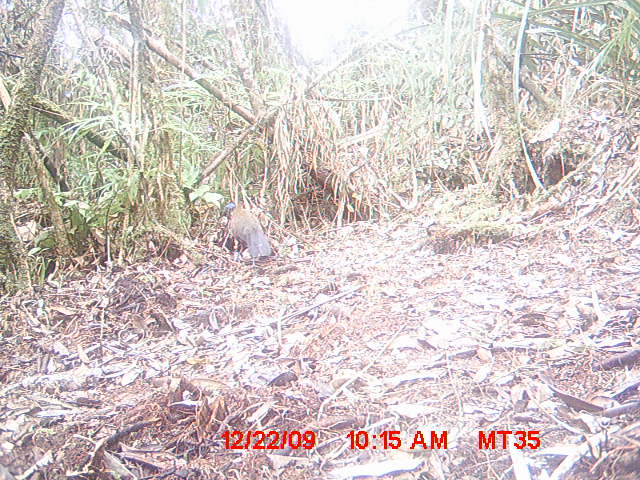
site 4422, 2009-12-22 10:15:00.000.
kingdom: Animalia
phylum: Chordata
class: Aves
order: Cuculiformes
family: Cuculidae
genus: Coua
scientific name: Coua serriana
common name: red-breasted coua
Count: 1.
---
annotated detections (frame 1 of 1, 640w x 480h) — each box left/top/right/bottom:
coua serriana: 221/202/272/269